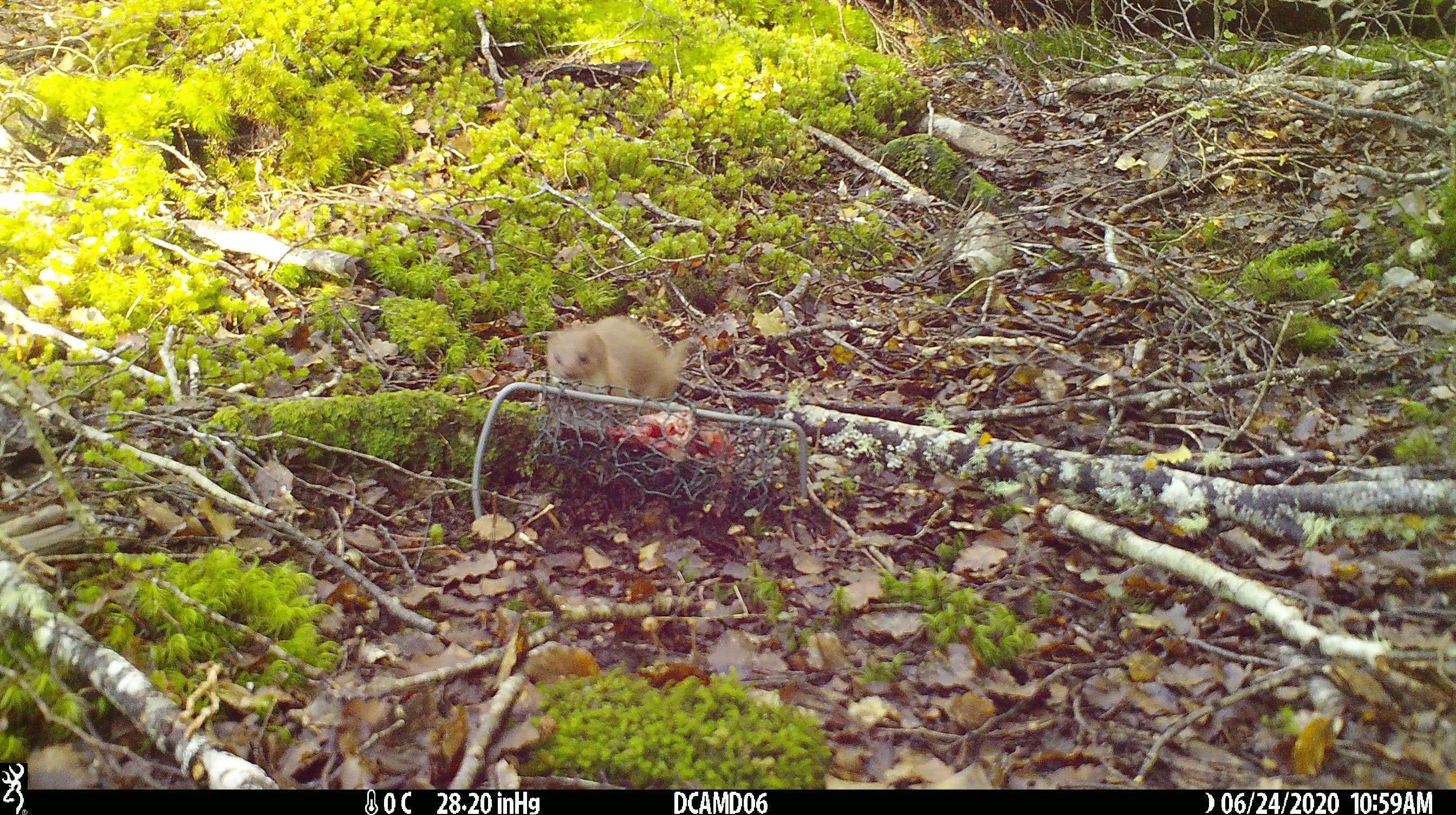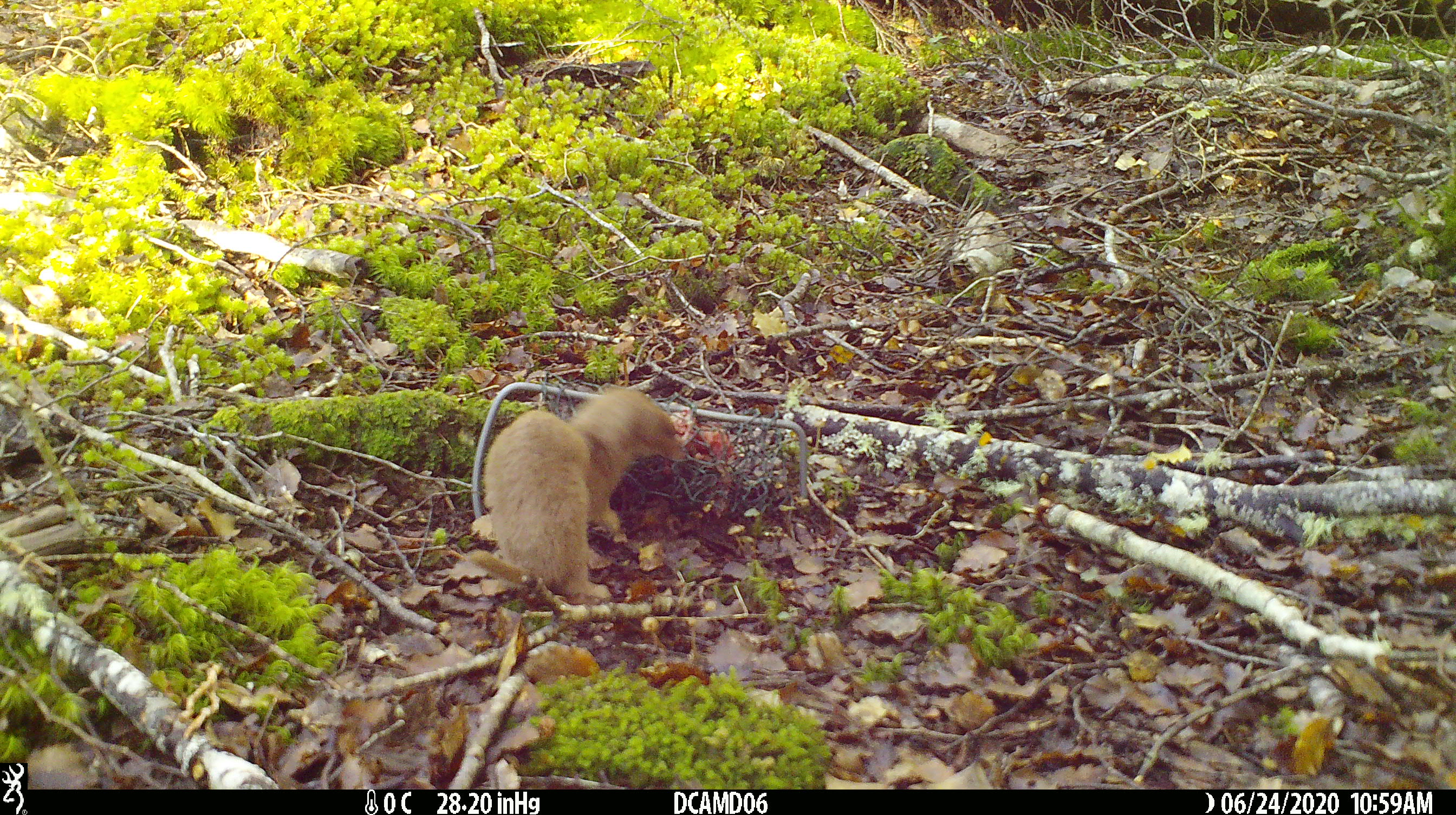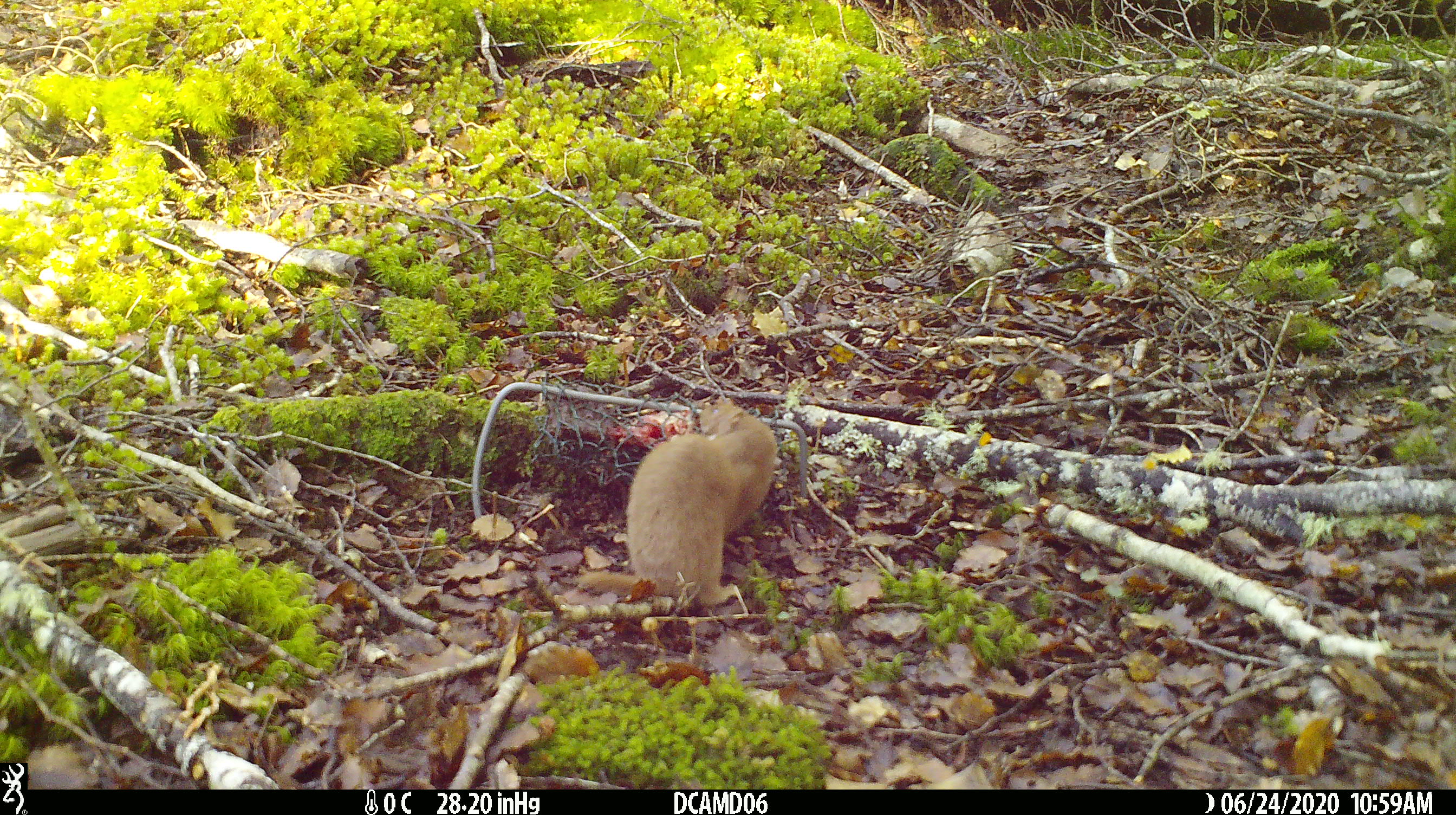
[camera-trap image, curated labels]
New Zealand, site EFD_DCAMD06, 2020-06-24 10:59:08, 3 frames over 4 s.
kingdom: Animalia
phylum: Chordata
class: Mammalia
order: Carnivora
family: Mustelidae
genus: Mustela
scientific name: Mustela nivalis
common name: least weasel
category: weasel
Weasel (least weasel) (Mustela nivalis).